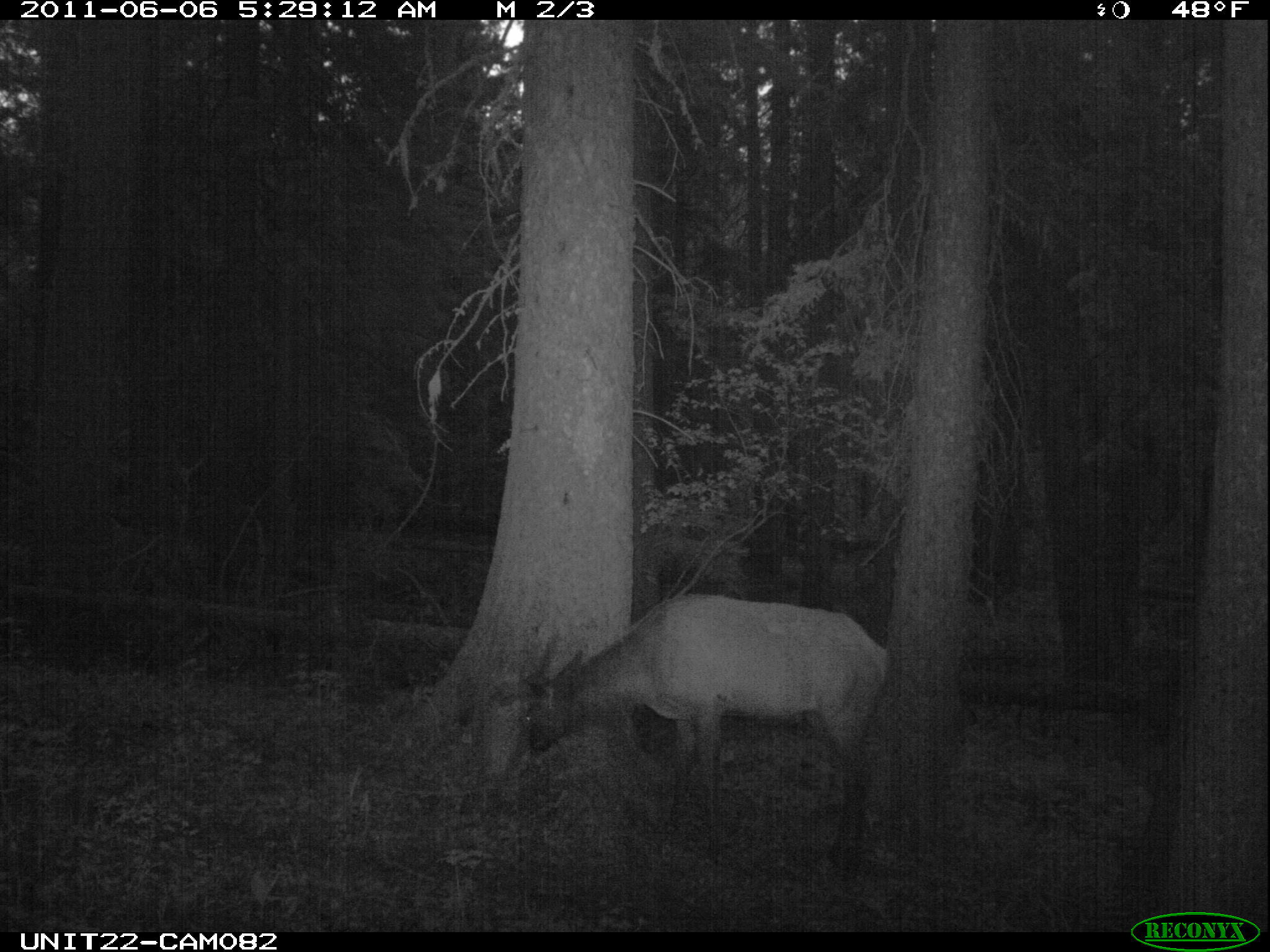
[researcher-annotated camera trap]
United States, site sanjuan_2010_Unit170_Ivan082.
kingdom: Animalia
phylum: Chordata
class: Mammalia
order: Artiodactyla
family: Cervidae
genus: Cervus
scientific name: Cervus elaphus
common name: red deer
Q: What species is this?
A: Cervus elaphus (red deer).